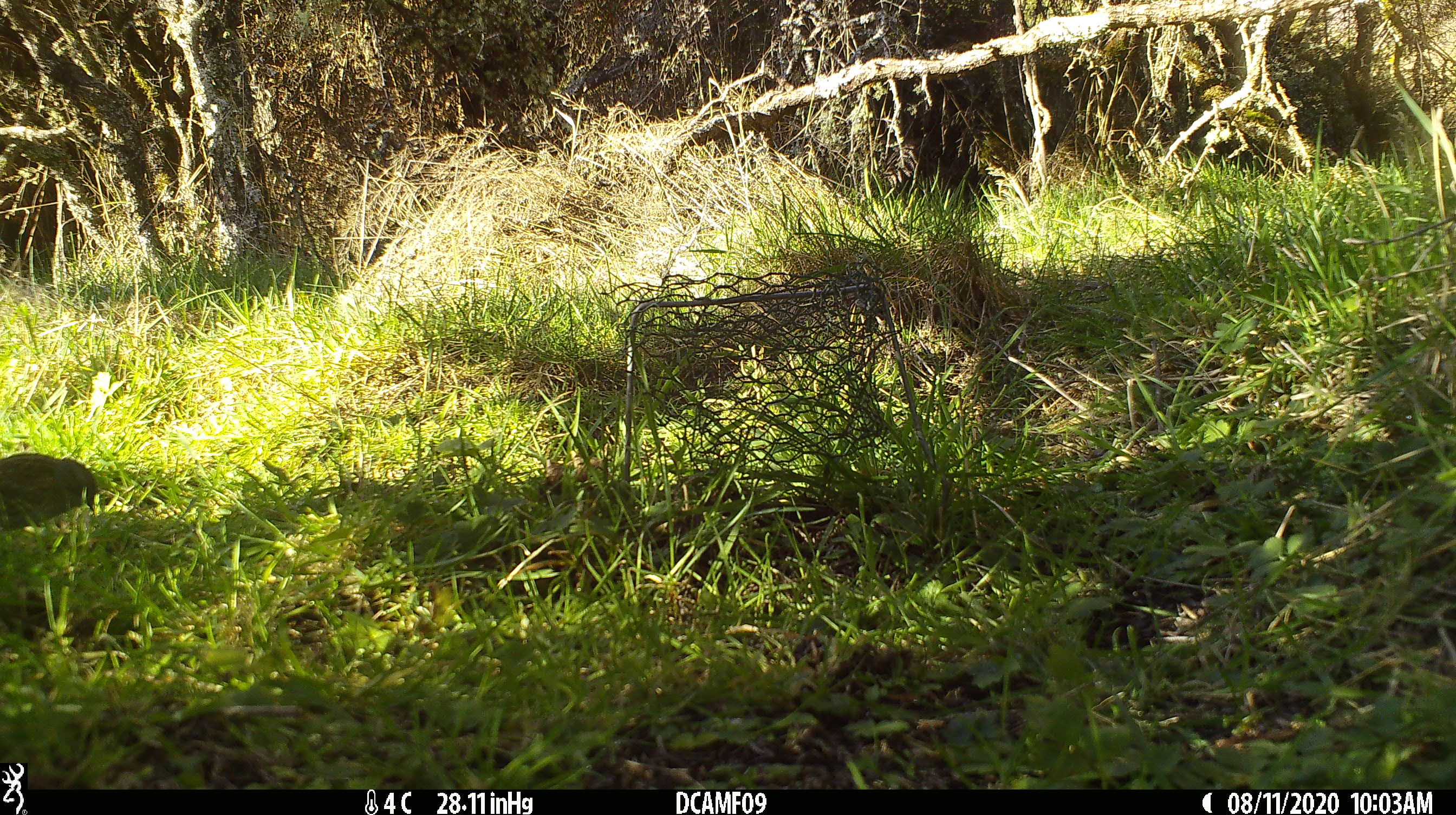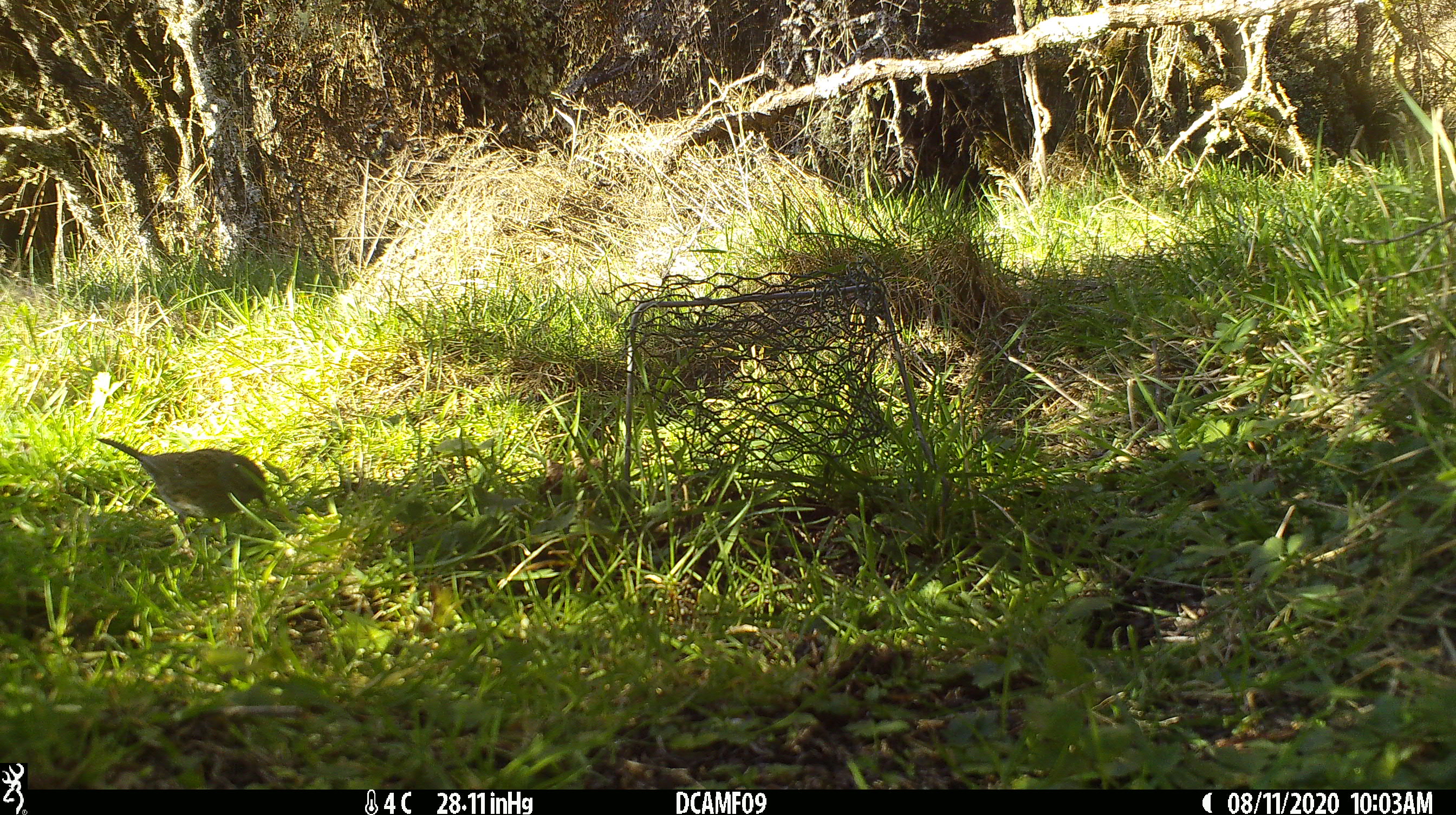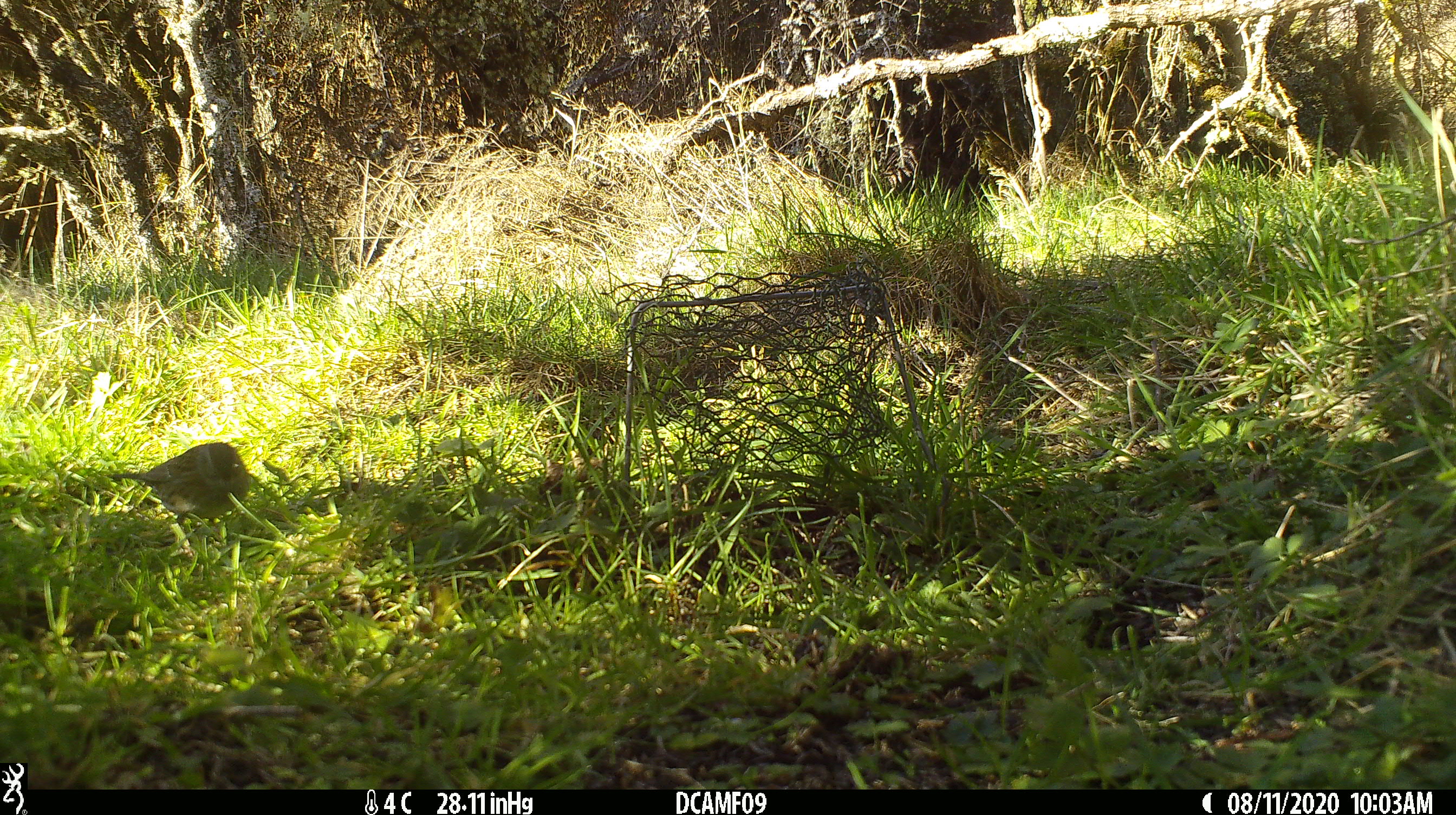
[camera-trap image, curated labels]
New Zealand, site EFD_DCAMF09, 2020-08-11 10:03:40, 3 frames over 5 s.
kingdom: Animalia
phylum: Chordata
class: Aves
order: Passeriformes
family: Turdidae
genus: Turdus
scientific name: Turdus philomelos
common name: song thrush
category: thrush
Thrush (song thrush) (Turdus philomelos).